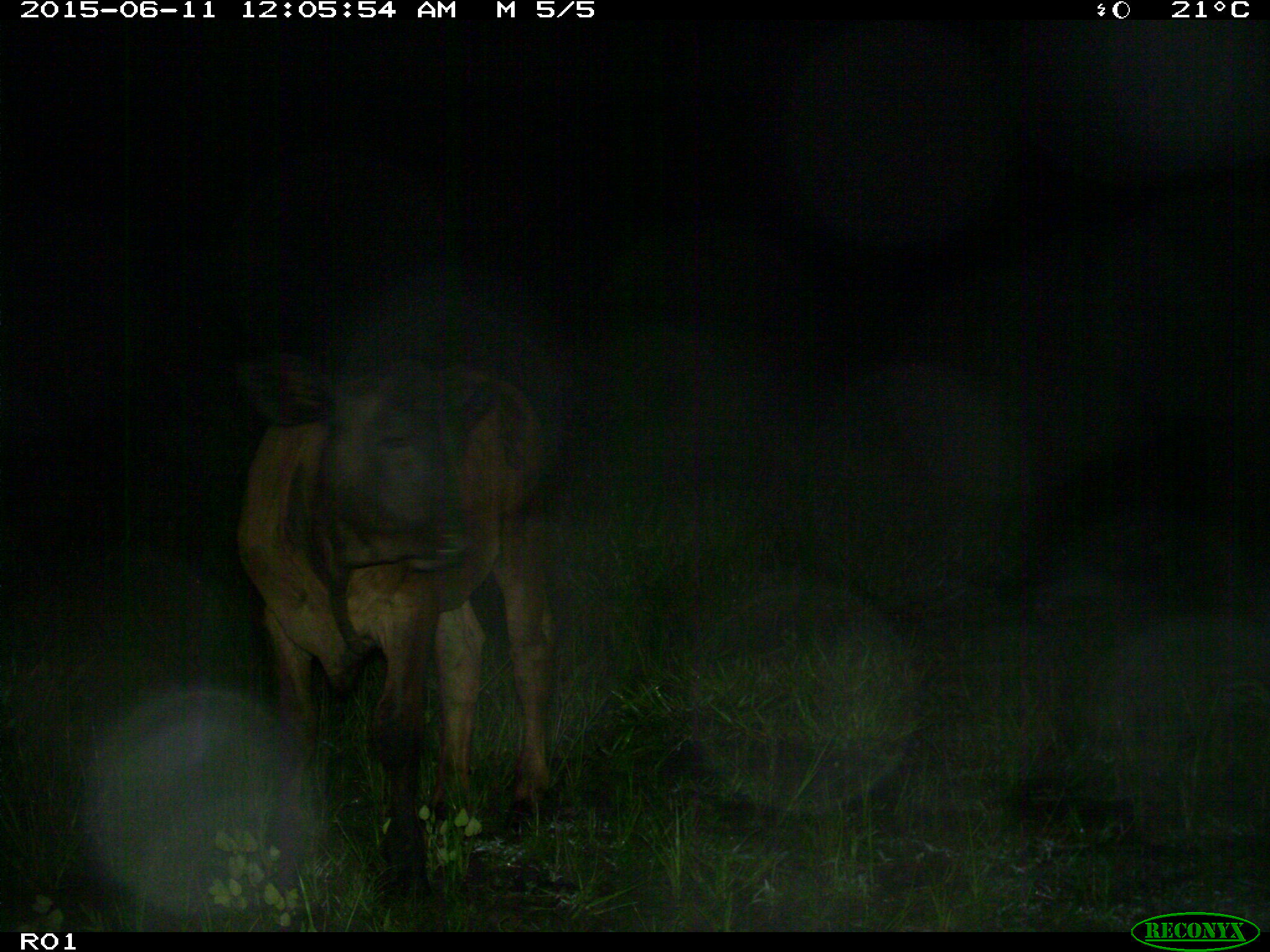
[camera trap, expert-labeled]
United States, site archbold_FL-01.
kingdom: Animalia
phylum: Chordata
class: Mammalia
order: Artiodactyla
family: Bovidae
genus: Bos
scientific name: Bos taurus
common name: domestic cow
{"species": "Bos taurus (domestic cow)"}